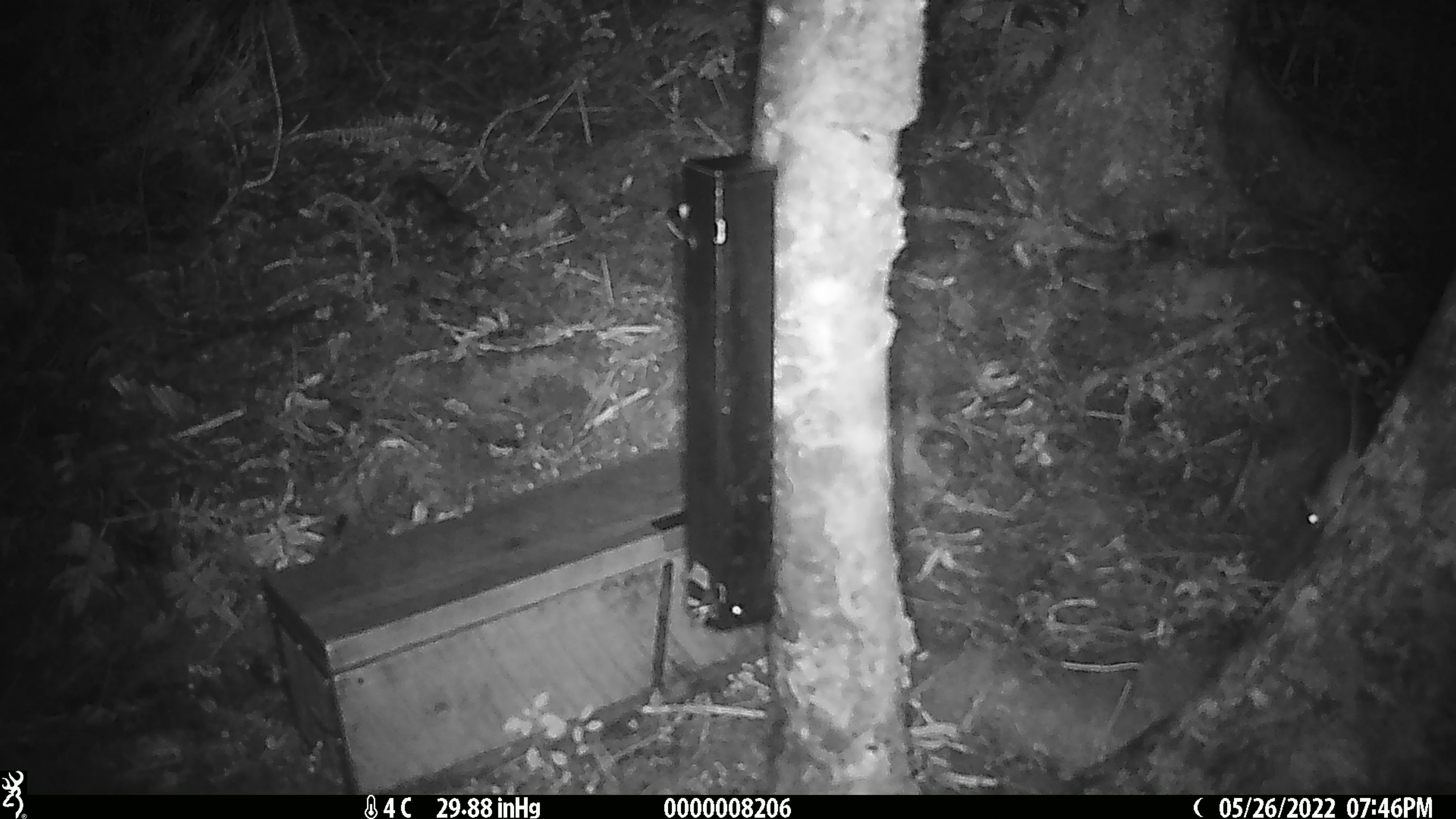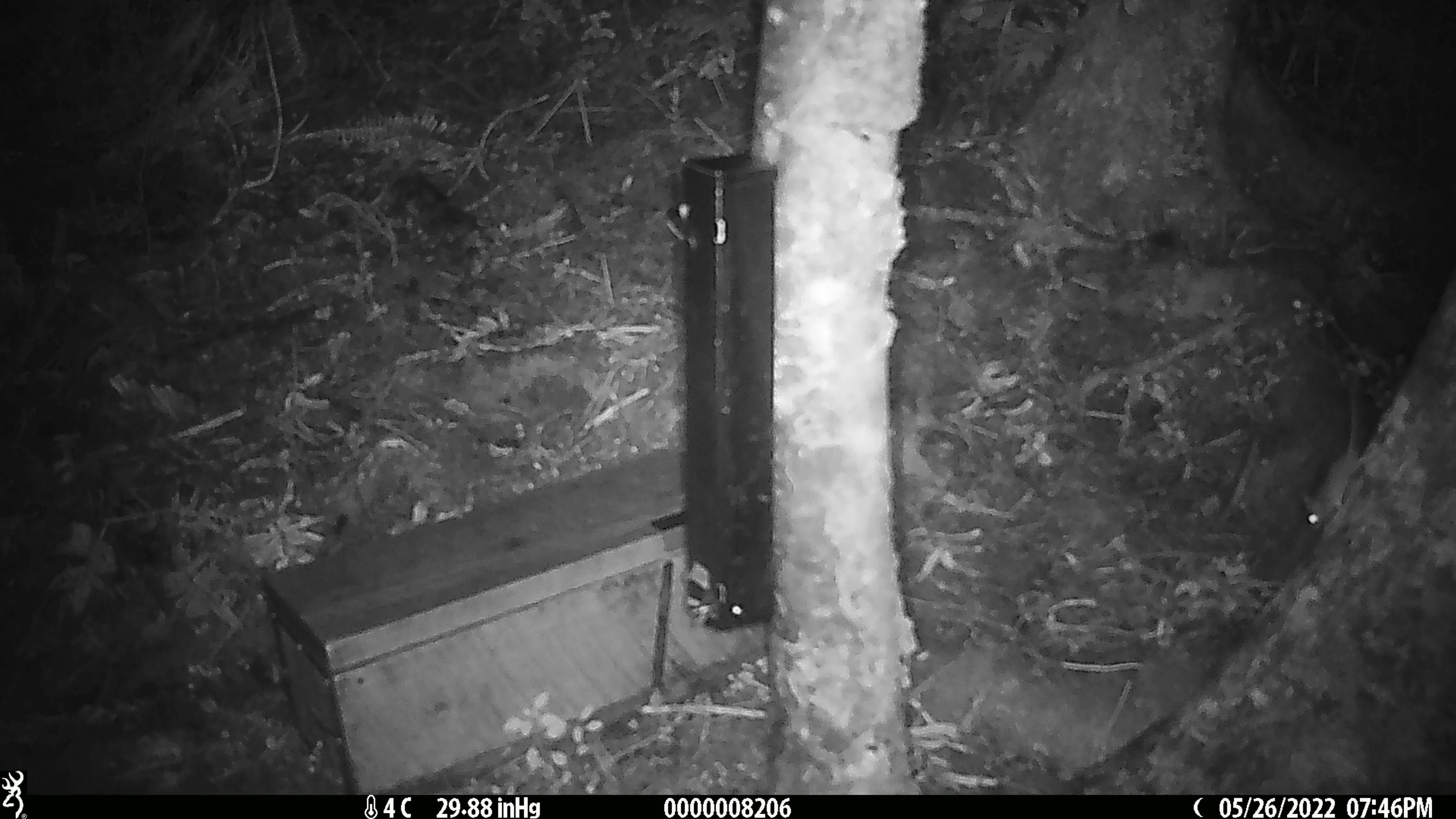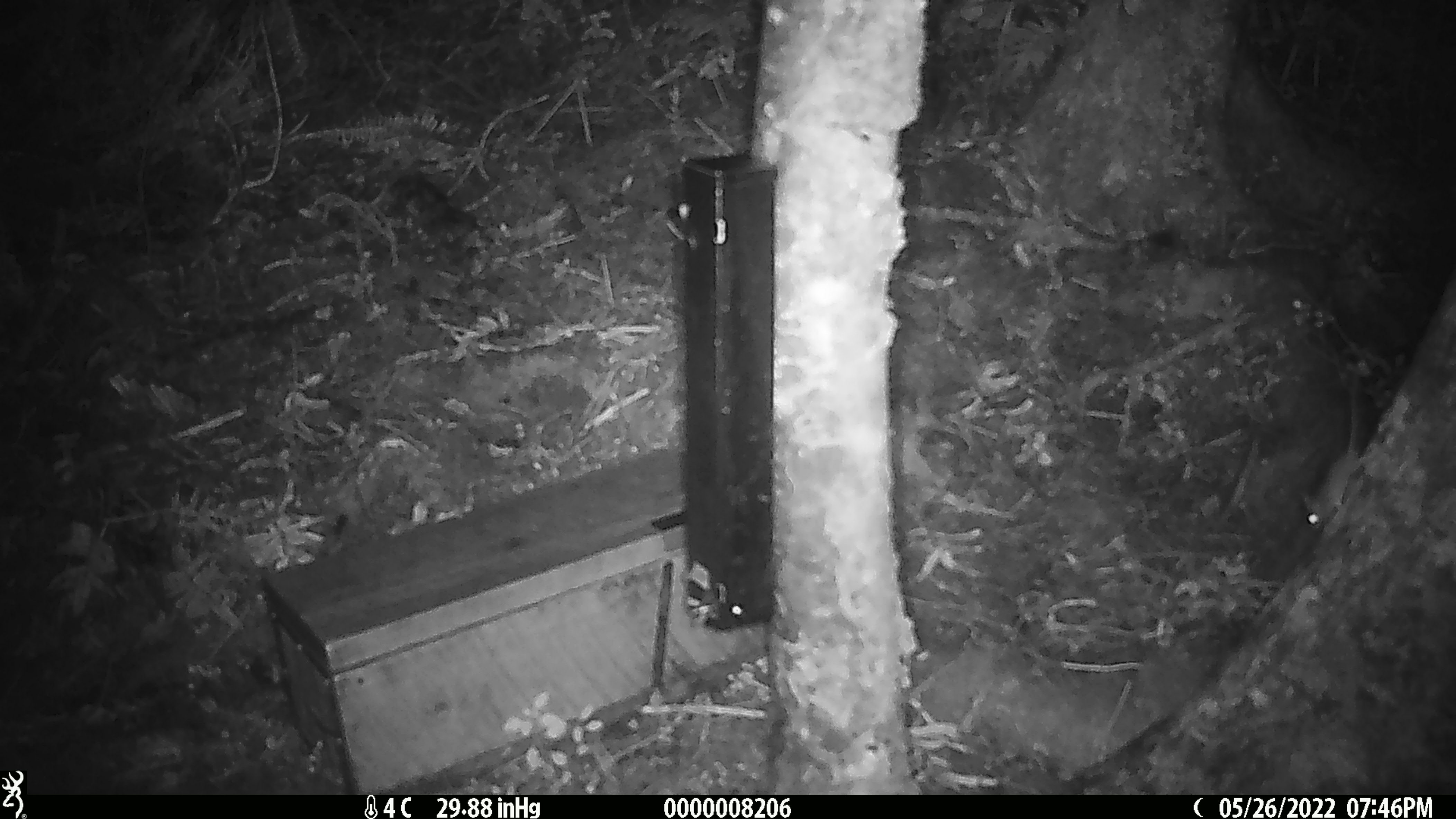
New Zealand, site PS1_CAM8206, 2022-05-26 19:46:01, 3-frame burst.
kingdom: Animalia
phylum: Chordata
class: Mammalia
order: Rodentia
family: Muridae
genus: Mus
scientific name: Mus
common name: mouse